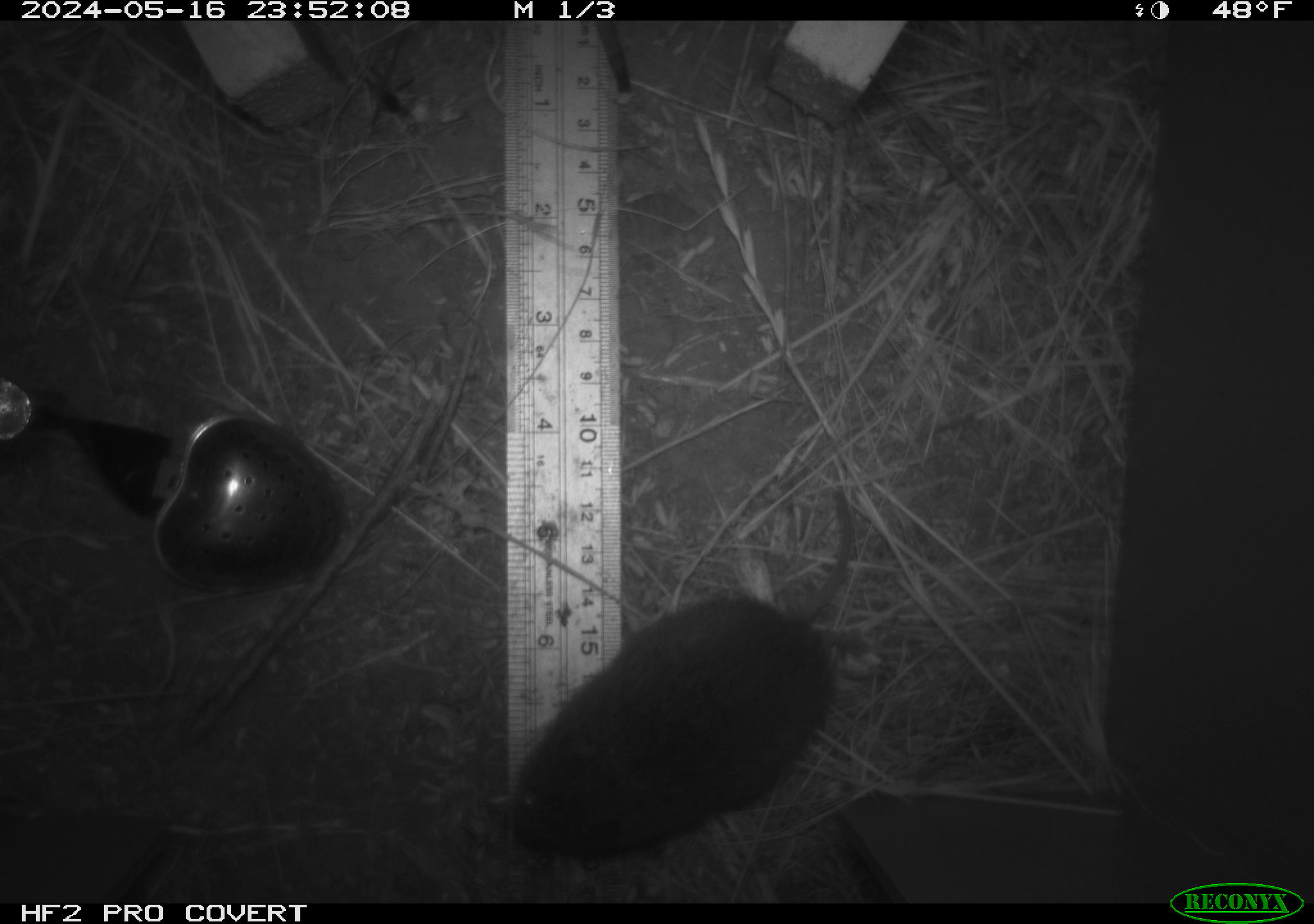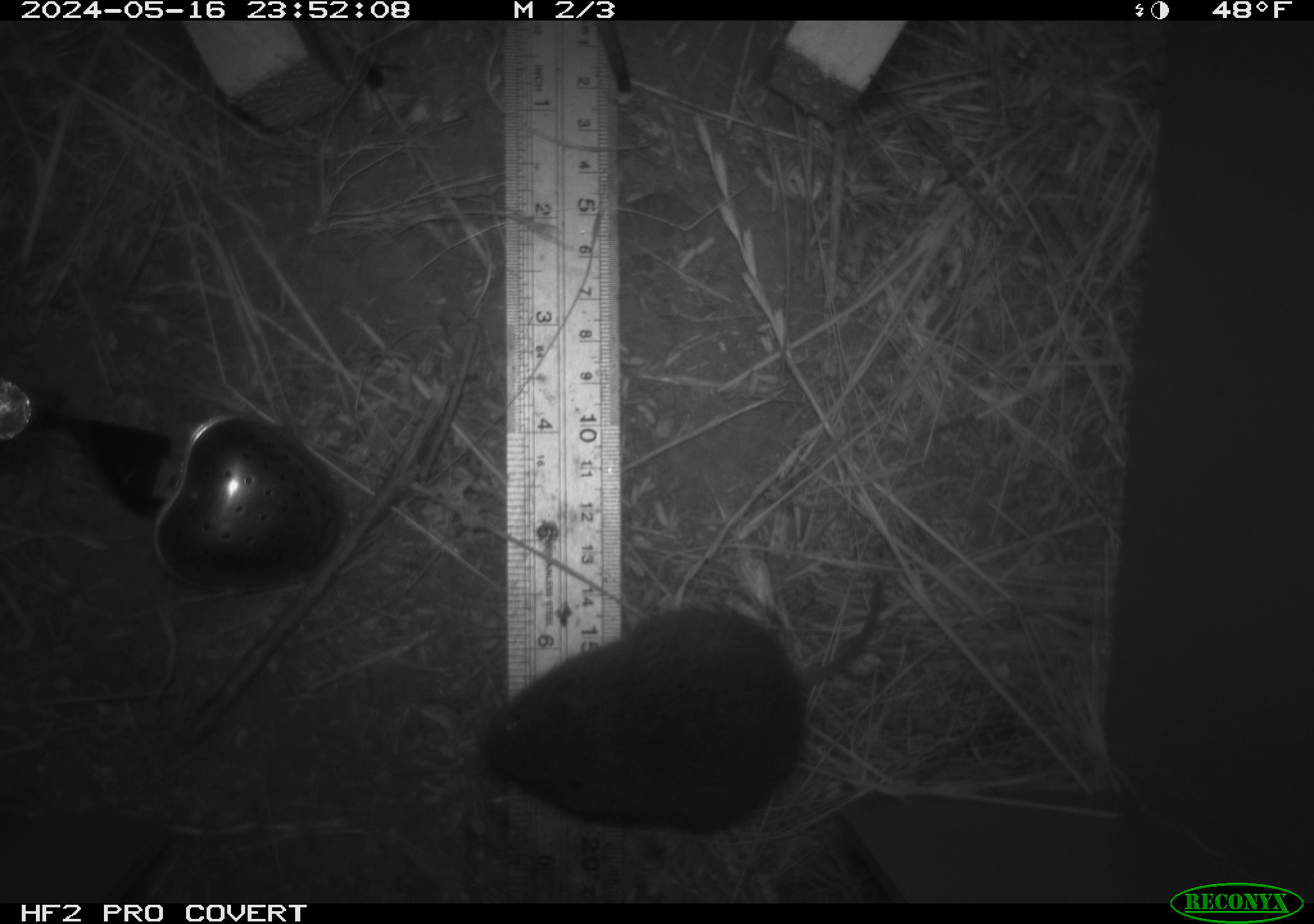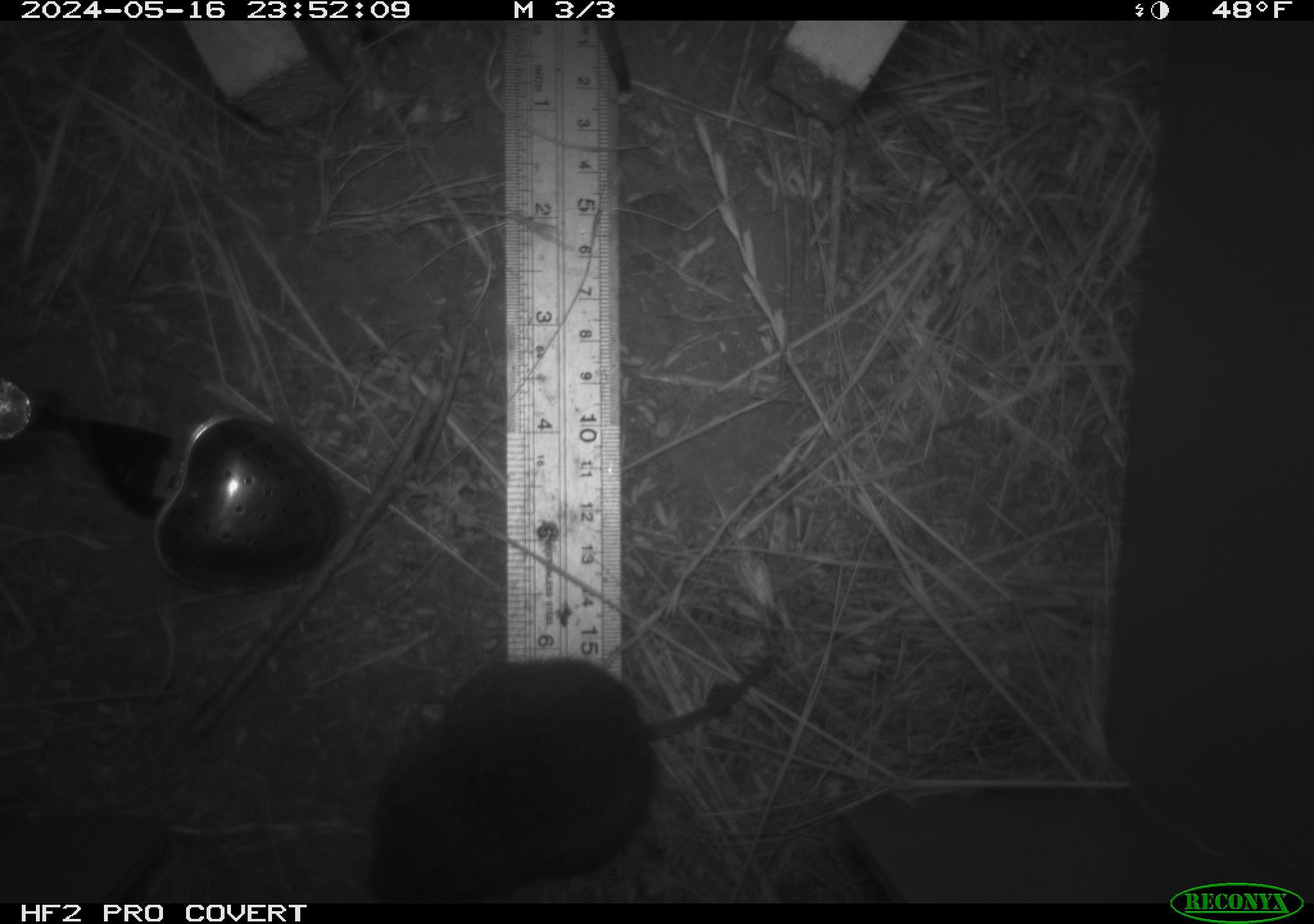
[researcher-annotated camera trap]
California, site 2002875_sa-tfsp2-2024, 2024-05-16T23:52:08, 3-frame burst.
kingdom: Animalia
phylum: Chordata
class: Mammalia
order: Rodentia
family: Cricetidae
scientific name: Arvicolinae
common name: voles, lemmings, and muskrats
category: arvicolinae subfamily